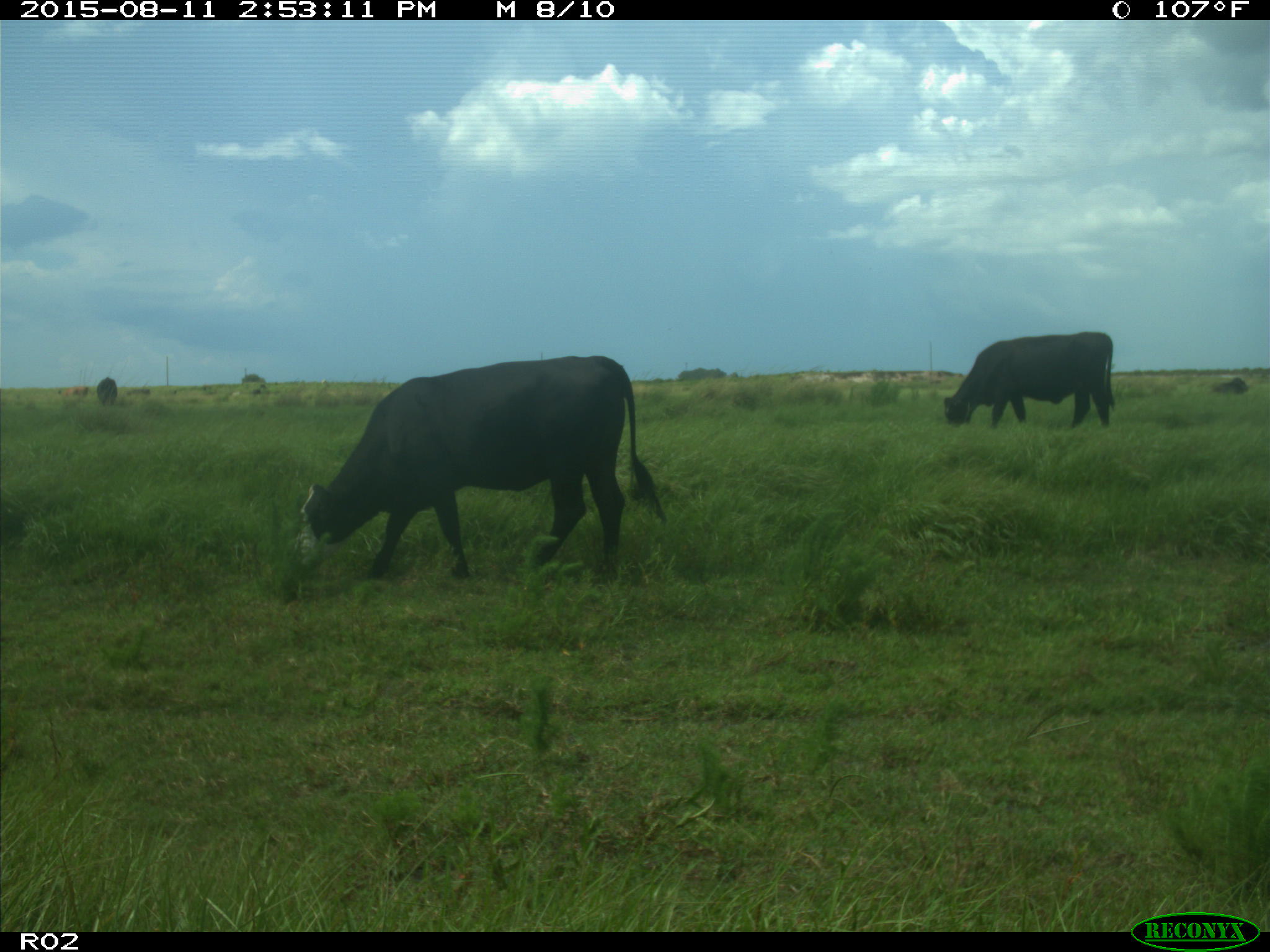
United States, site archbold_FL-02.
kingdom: Animalia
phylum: Chordata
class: Mammalia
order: Artiodactyla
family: Bovidae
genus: Bos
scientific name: Bos taurus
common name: domestic cow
Bos taurus (domestic cow).